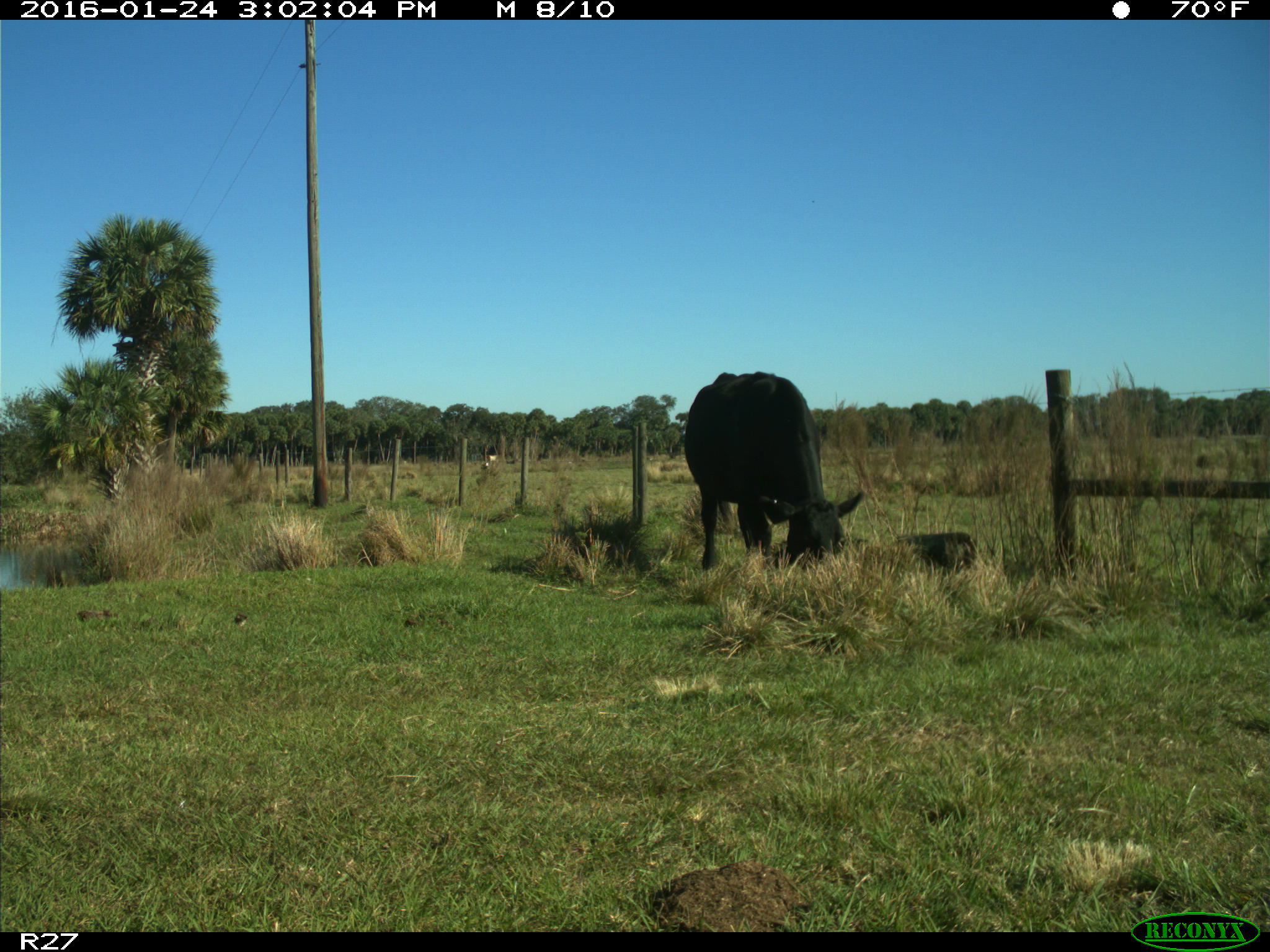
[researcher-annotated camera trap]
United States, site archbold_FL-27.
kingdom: Animalia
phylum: Chordata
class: Mammalia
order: Artiodactyla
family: Bovidae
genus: Bos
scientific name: Bos taurus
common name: domestic cow